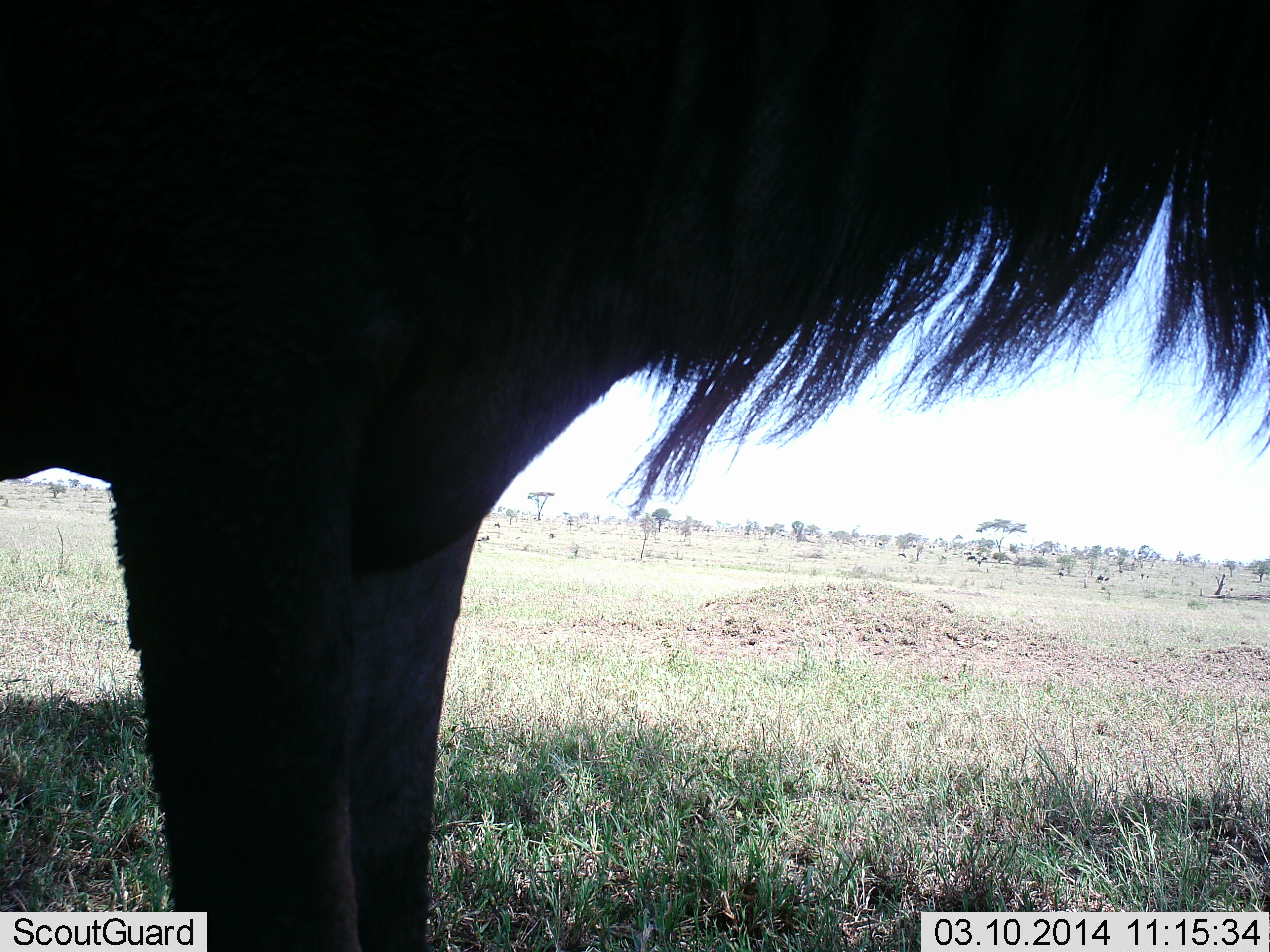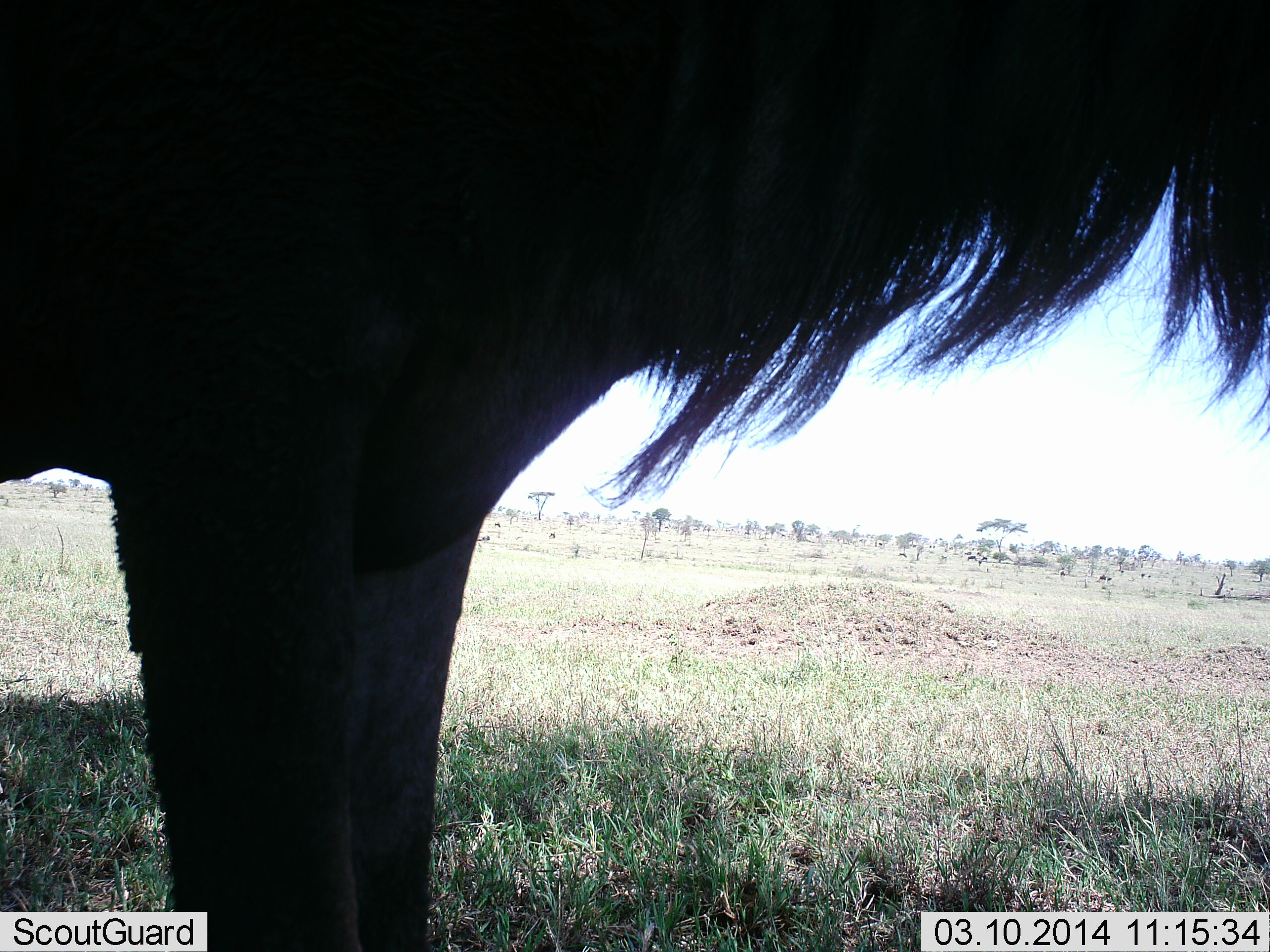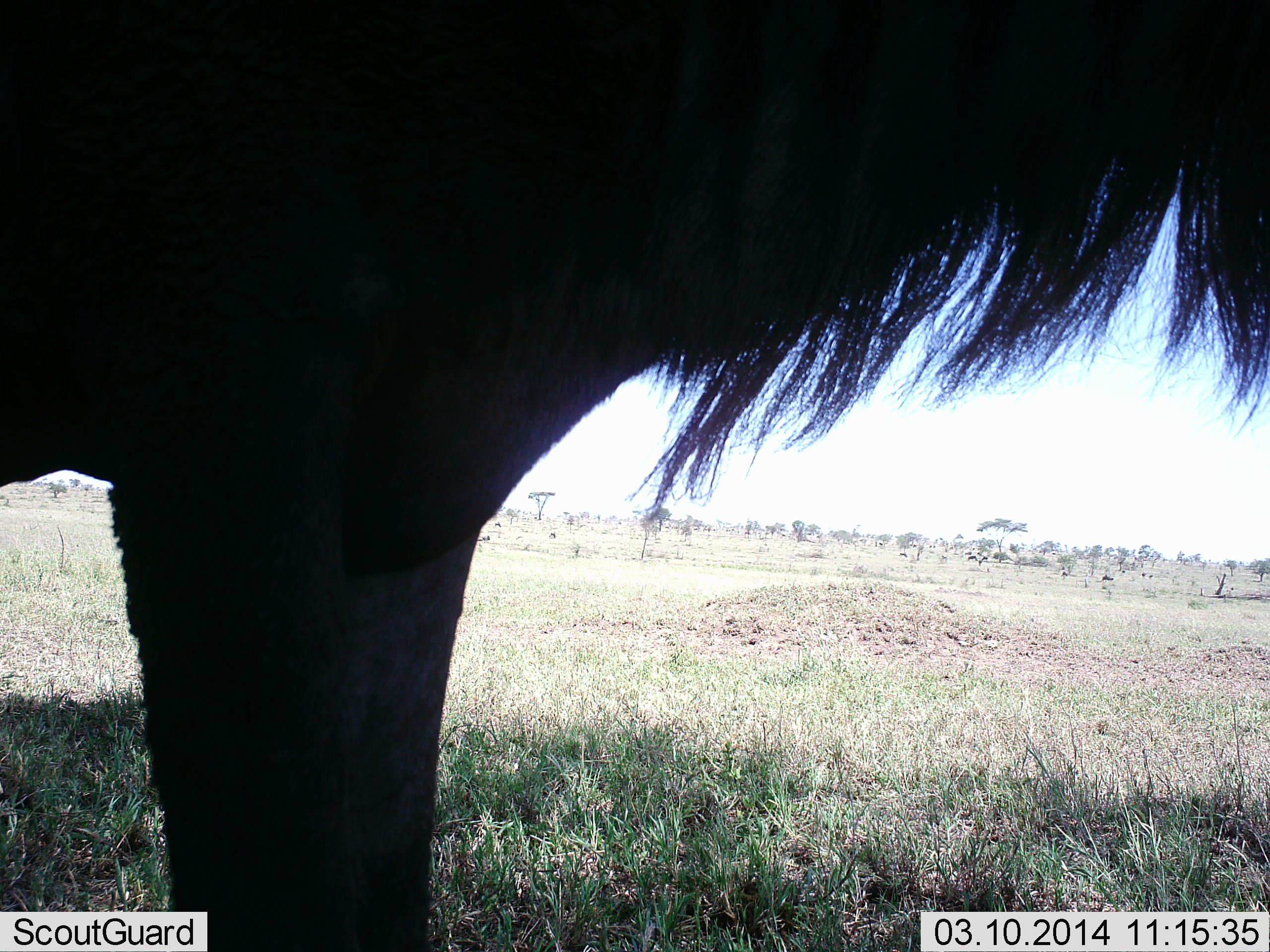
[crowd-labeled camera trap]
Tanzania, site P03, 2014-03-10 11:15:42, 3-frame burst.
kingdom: Animalia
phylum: Chordata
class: Mammalia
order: Artiodactyla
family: Bovidae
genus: Connochaetes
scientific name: Connochaetes taurinus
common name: blue wildebeest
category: wildebeest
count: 1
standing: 100%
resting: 0%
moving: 20%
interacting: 0%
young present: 0%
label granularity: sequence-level